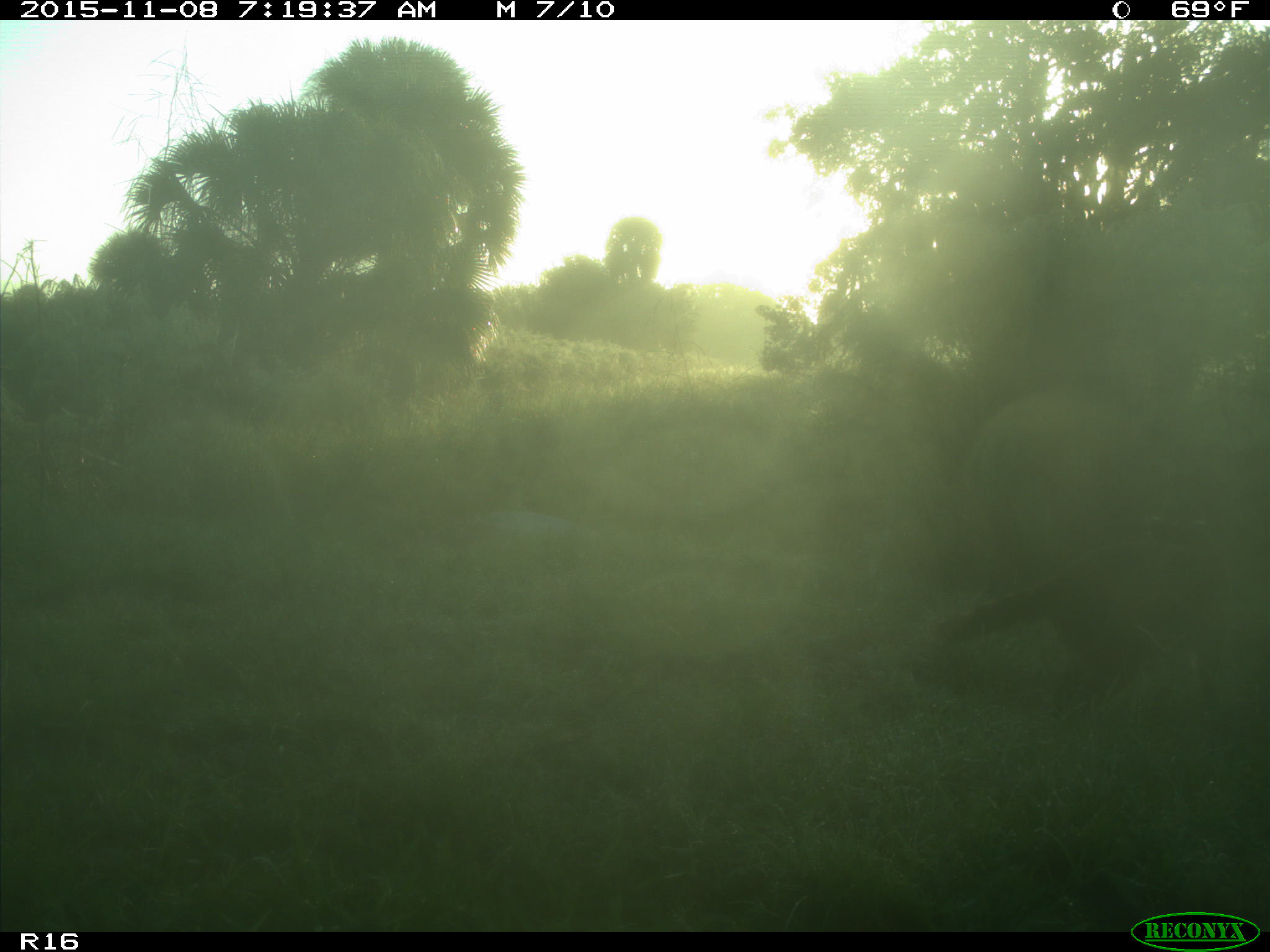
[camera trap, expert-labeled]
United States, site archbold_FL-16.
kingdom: Animalia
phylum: Chordata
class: Mammalia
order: Carnivora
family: Procyonidae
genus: Procyon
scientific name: Procyon lotor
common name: common raccoon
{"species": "Procyon lotor (common raccoon)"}